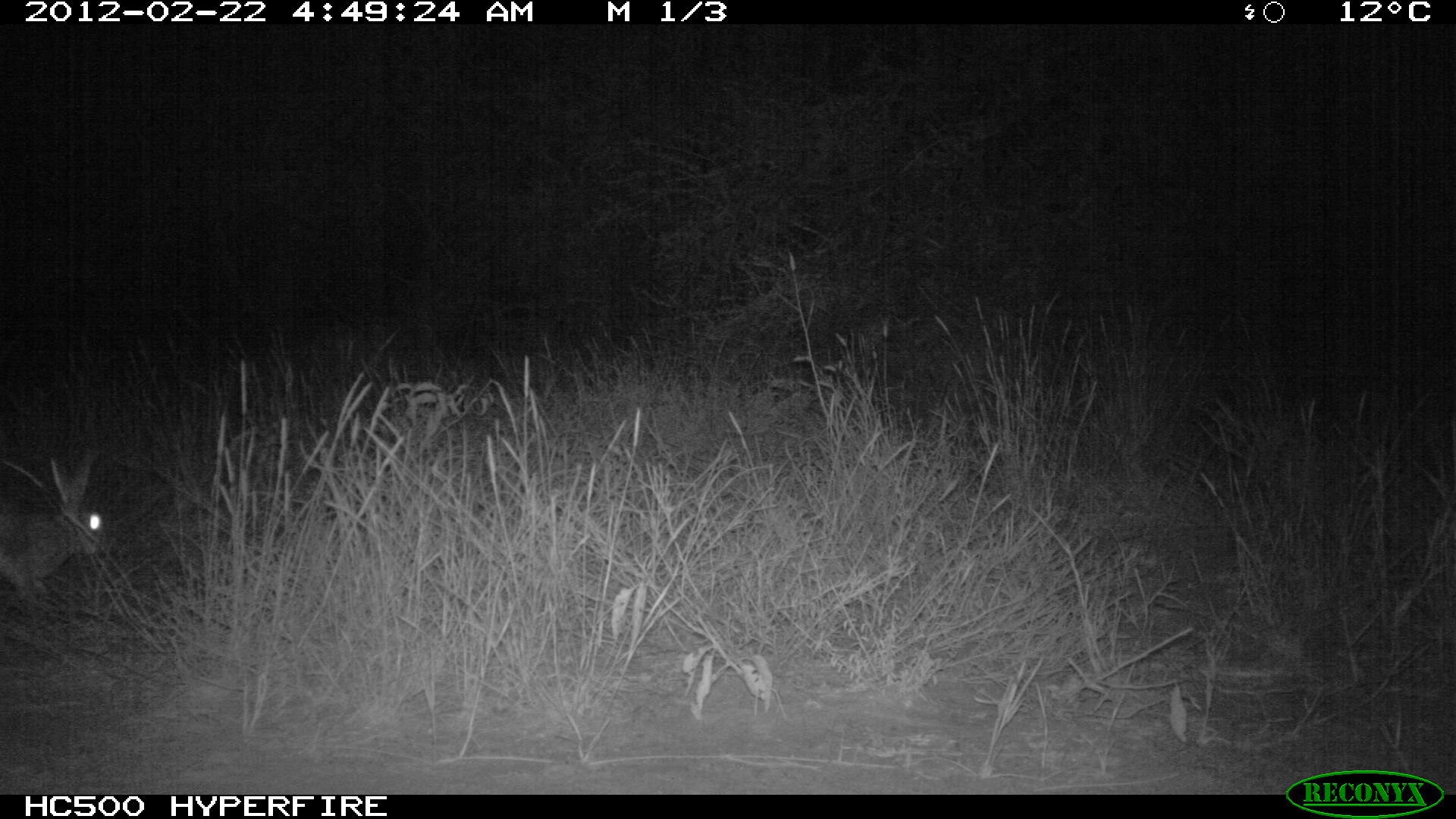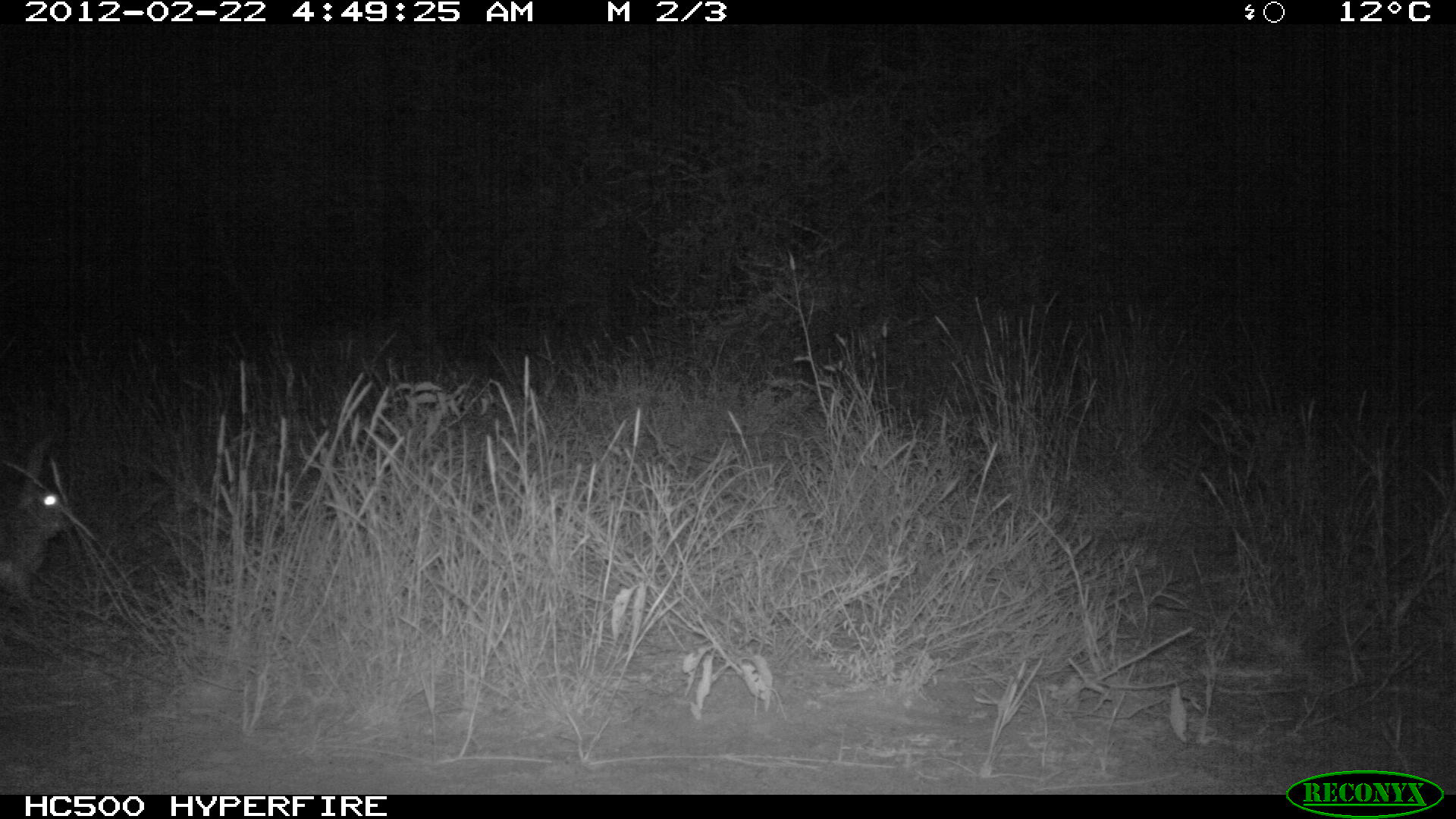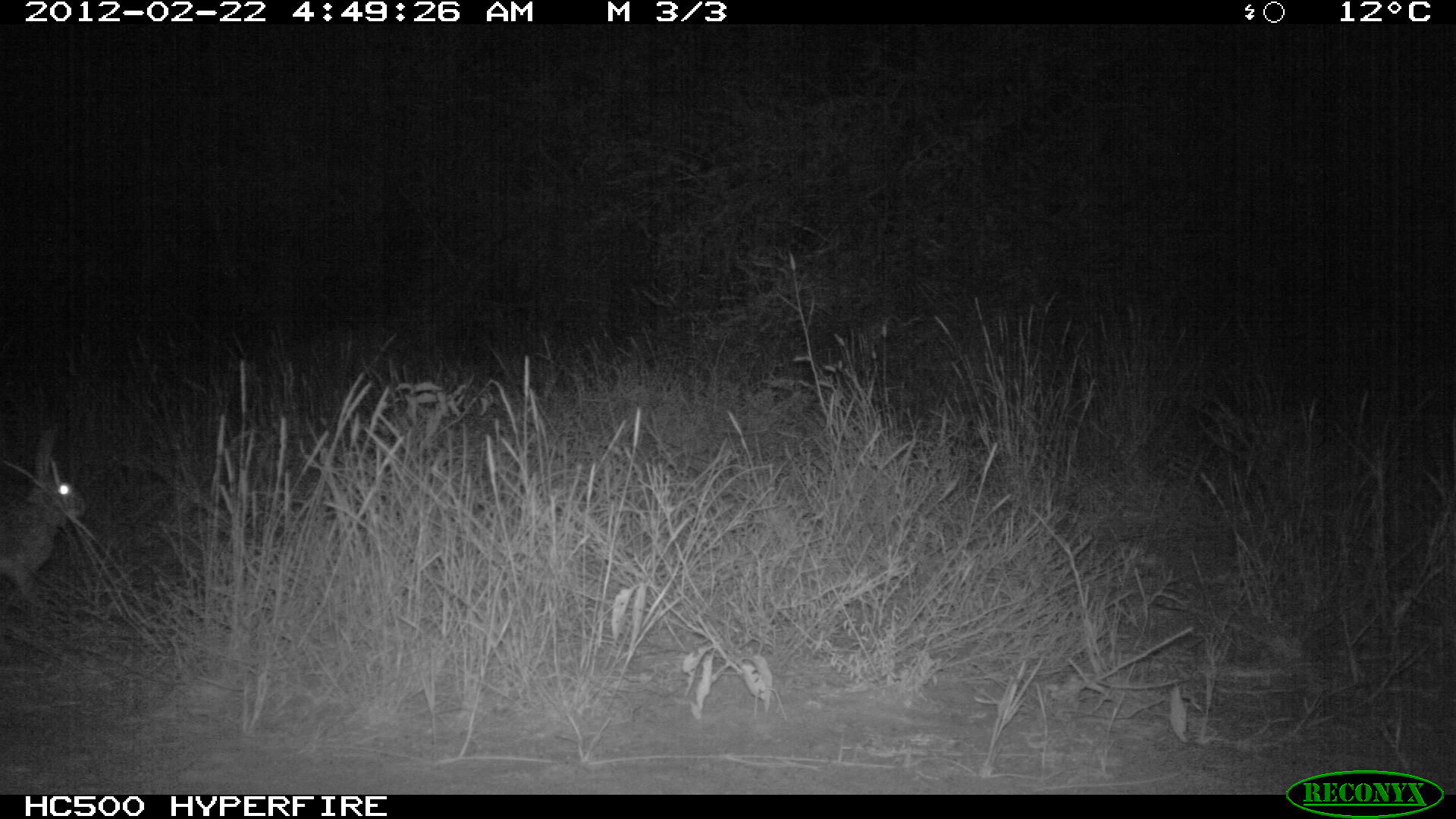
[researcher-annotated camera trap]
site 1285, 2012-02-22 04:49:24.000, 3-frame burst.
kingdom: Animalia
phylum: Chordata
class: Mammalia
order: Lagomorpha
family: Leporidae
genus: Lepus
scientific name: Lepus saxatilis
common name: scrub hare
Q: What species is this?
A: Lepus saxatilis (scrub hare).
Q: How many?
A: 1.